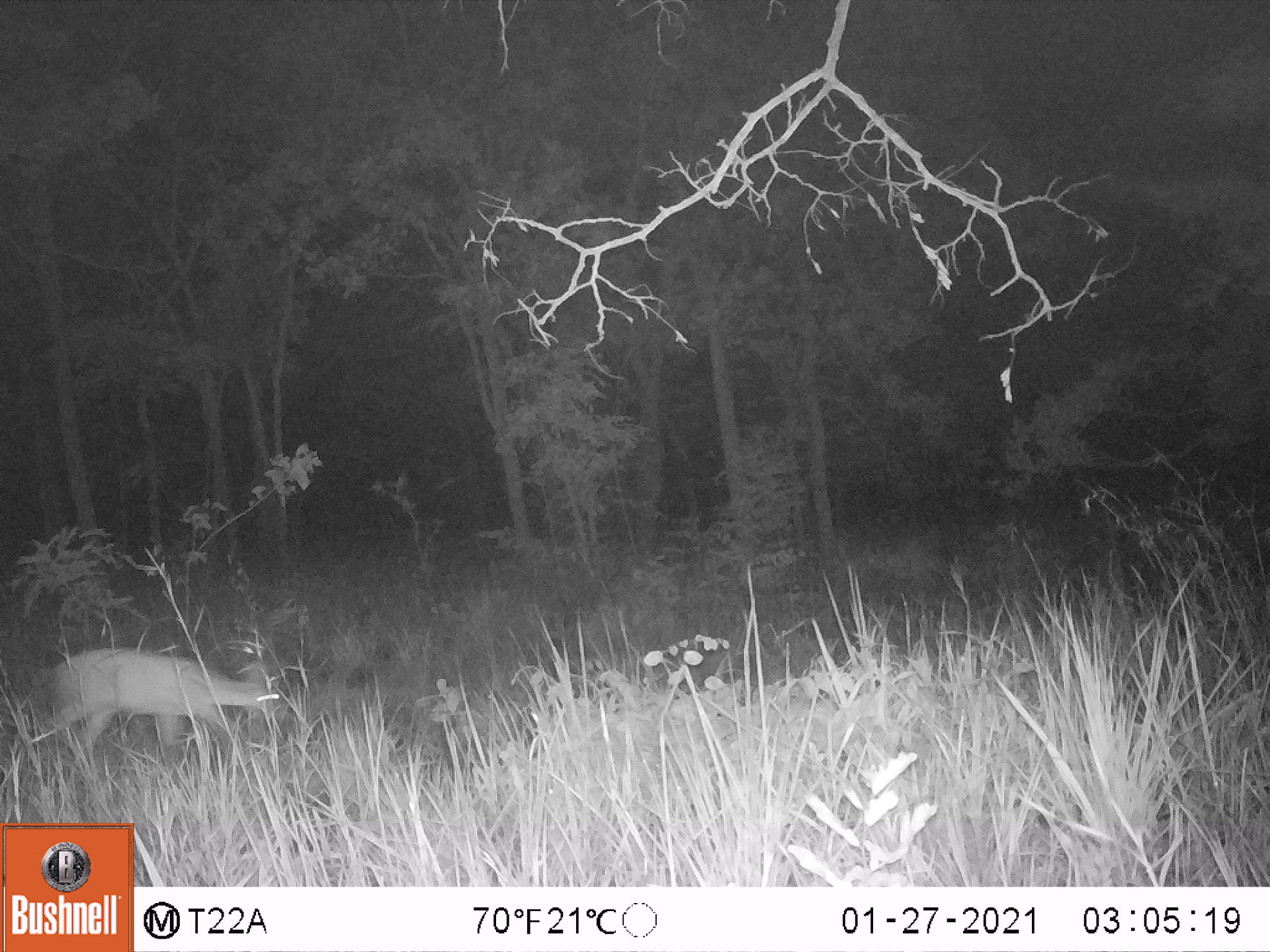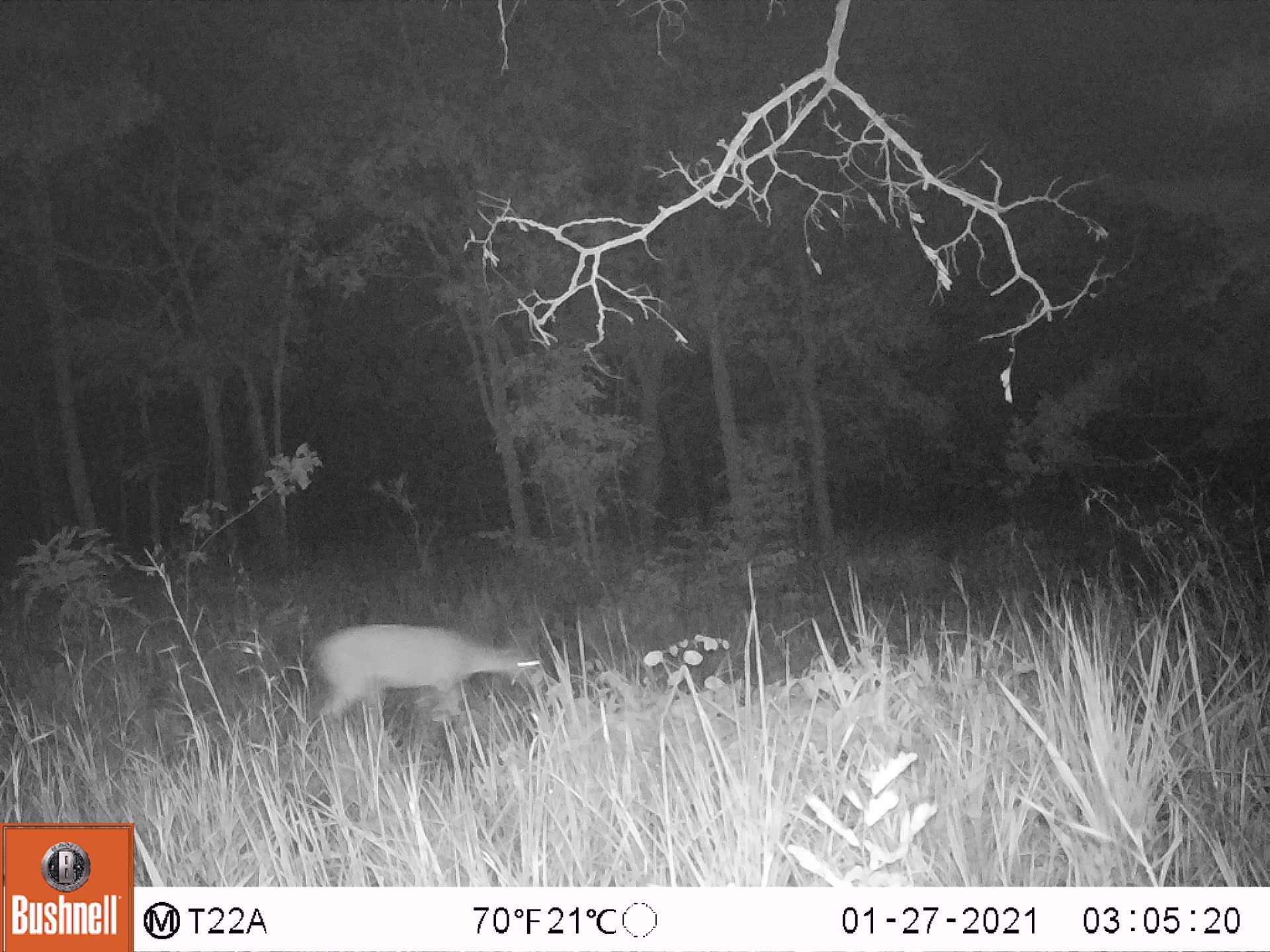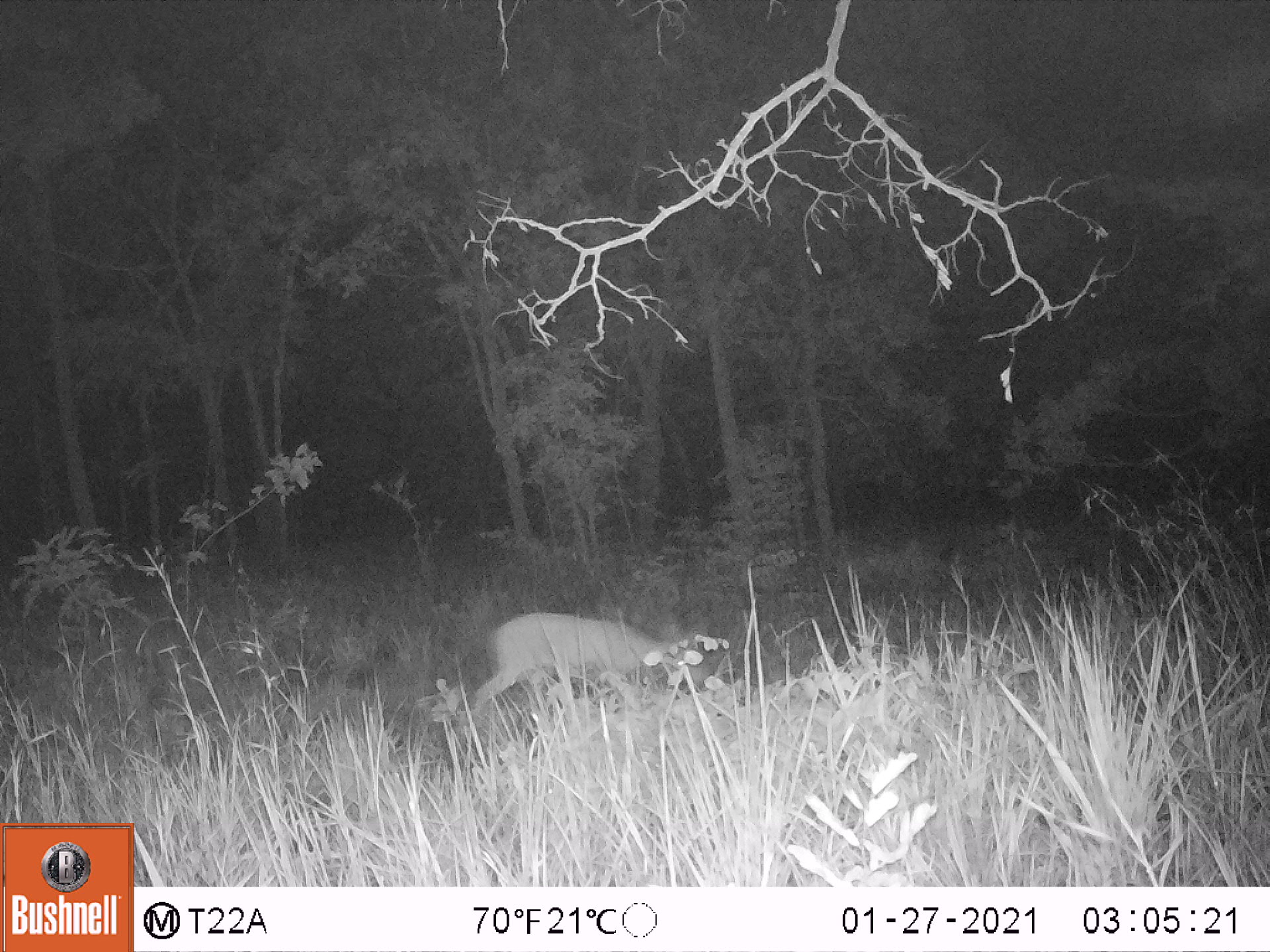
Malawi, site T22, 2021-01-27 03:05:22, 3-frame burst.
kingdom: Animalia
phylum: Chordata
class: Mammalia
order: Artiodactyla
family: Bovidae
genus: Sylvicapra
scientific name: Sylvicapra grimmia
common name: common duiker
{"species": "common duiker (Sylvicapra grimmia)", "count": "1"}